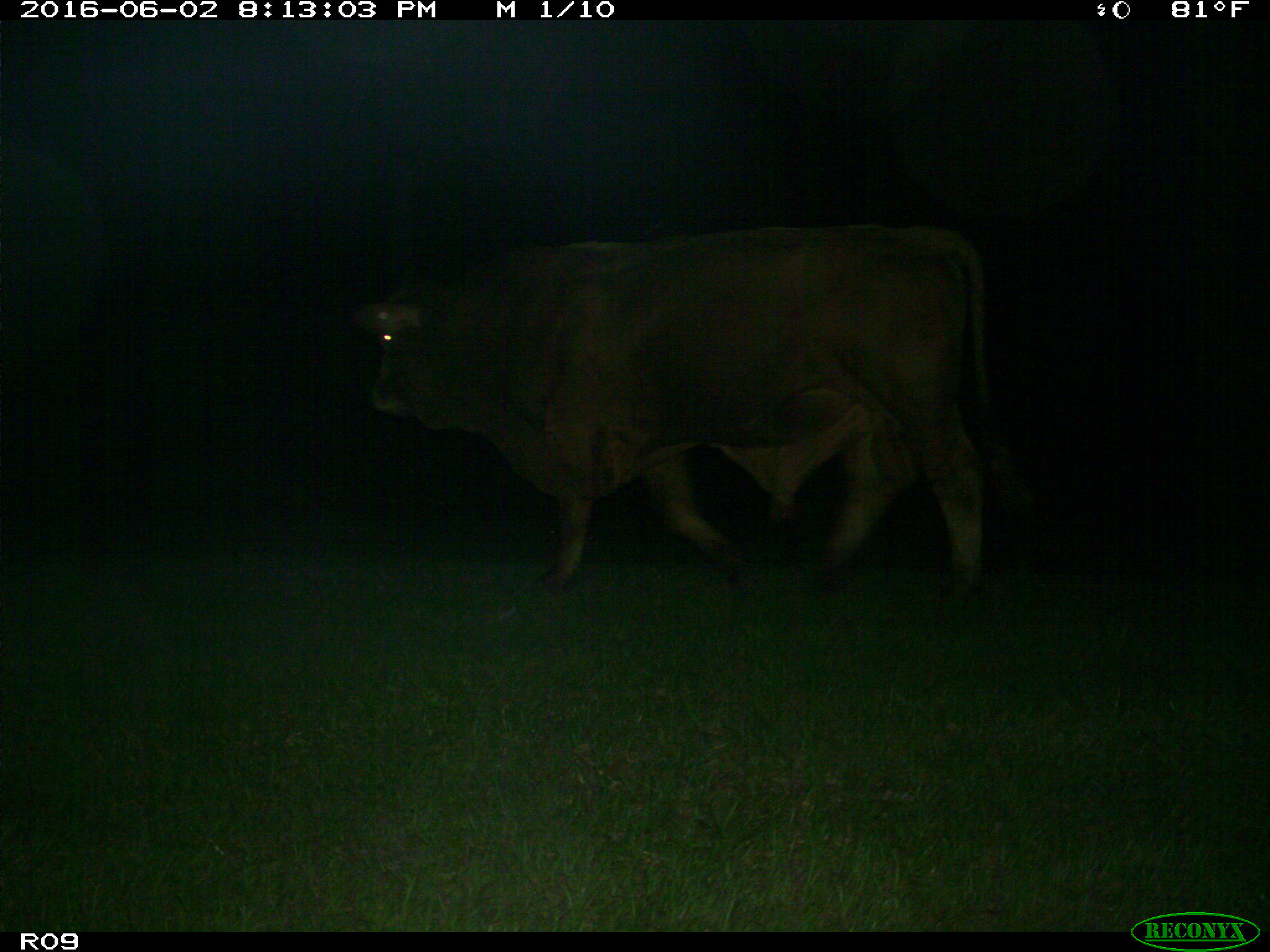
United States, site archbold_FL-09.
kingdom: Animalia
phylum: Chordata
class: Mammalia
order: Artiodactyla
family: Bovidae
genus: Bos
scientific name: Bos taurus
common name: domestic cow